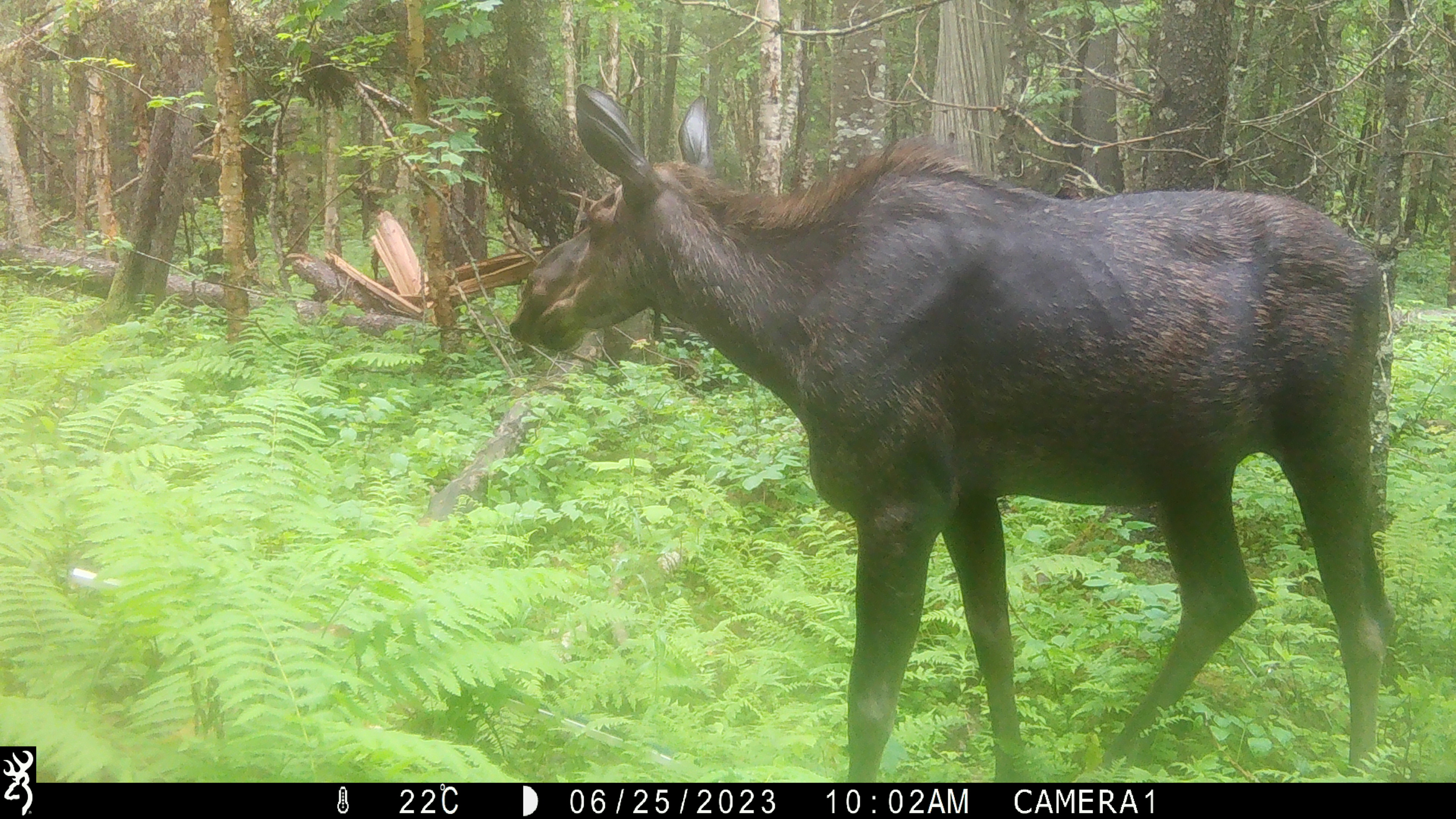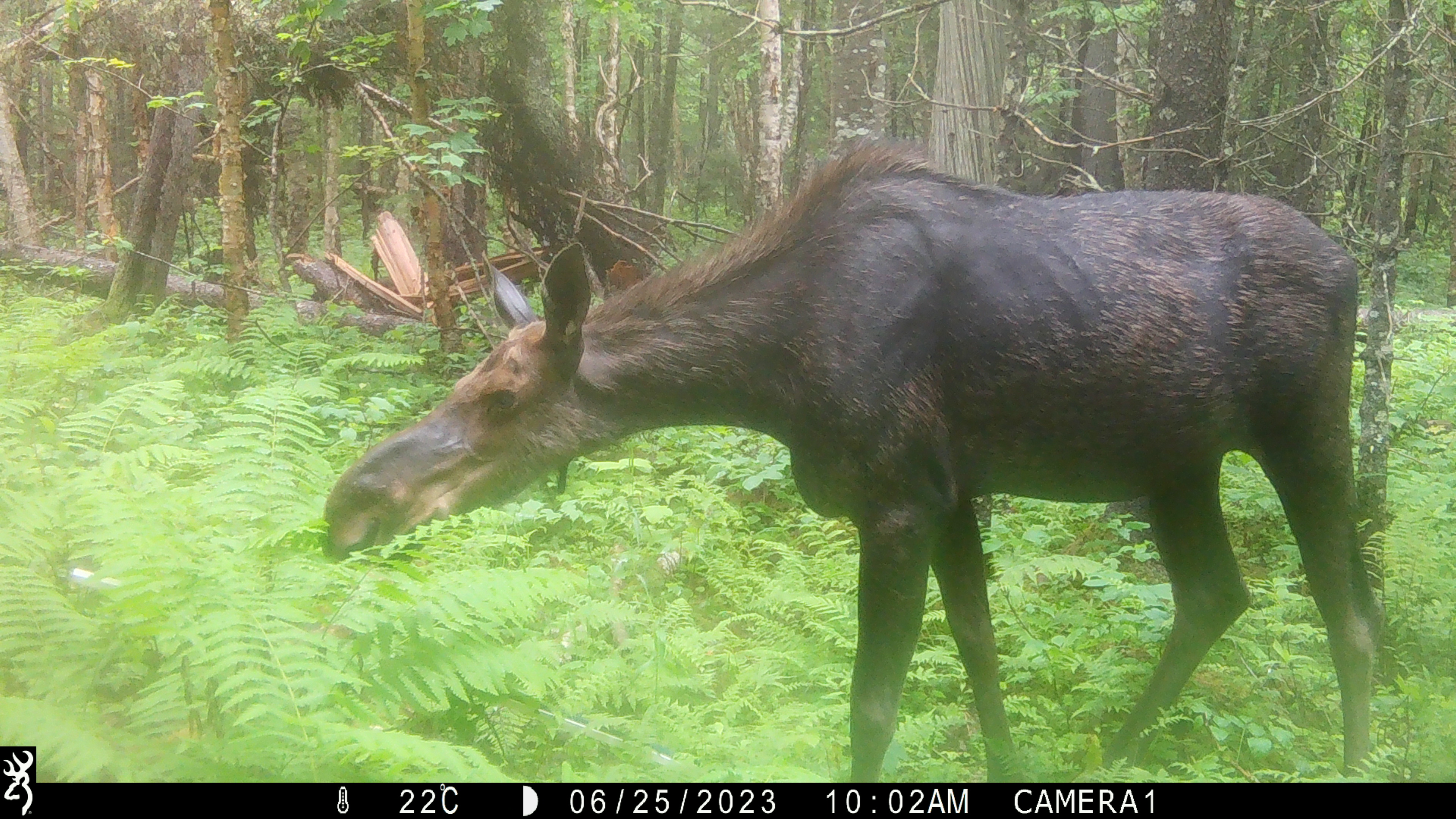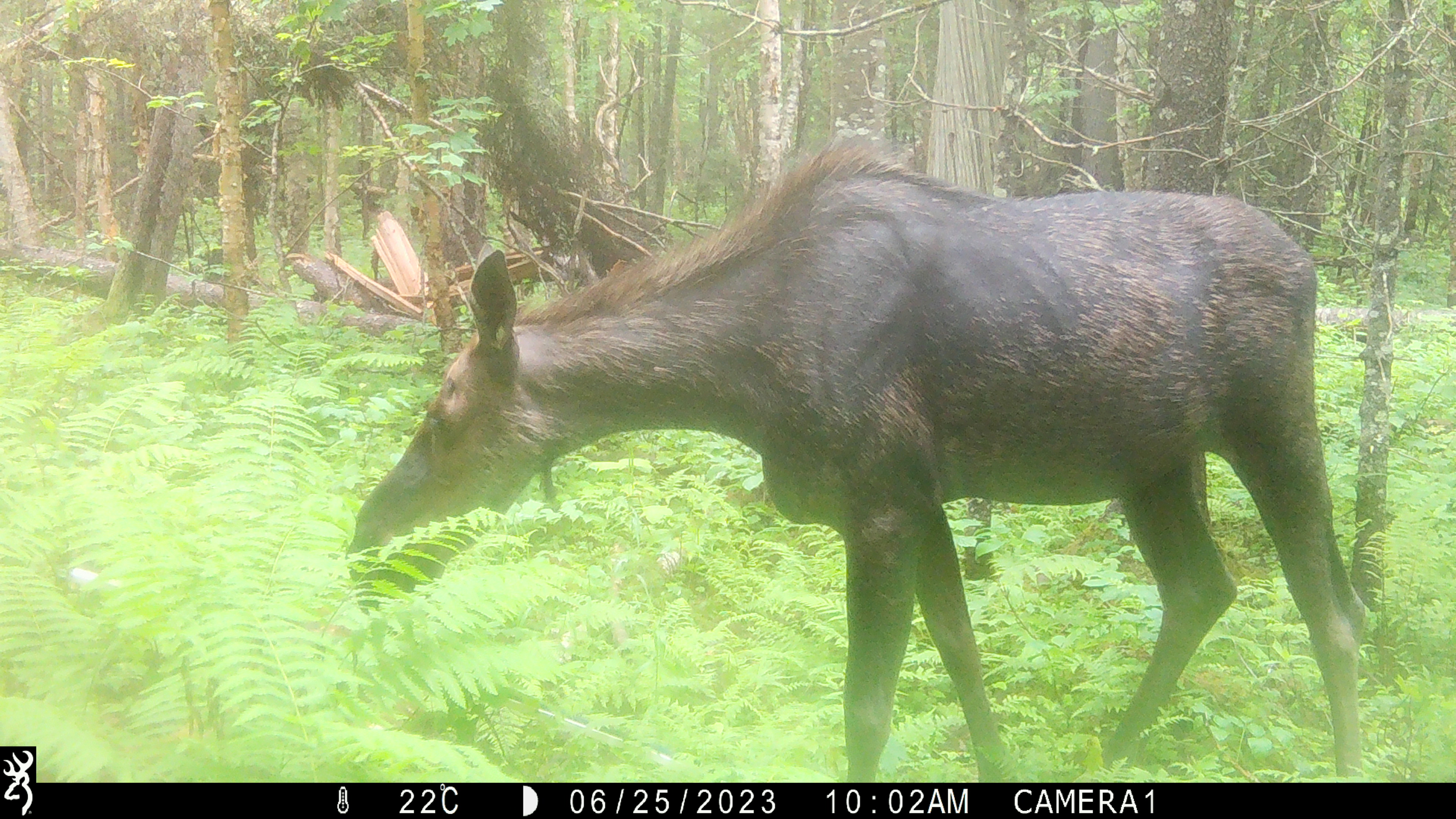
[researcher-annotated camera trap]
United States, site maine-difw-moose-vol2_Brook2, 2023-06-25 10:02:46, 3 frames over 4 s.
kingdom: Animalia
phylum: Chordata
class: Mammalia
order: Artiodactyla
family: Cervidae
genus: Alces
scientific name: Alces alces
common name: moose